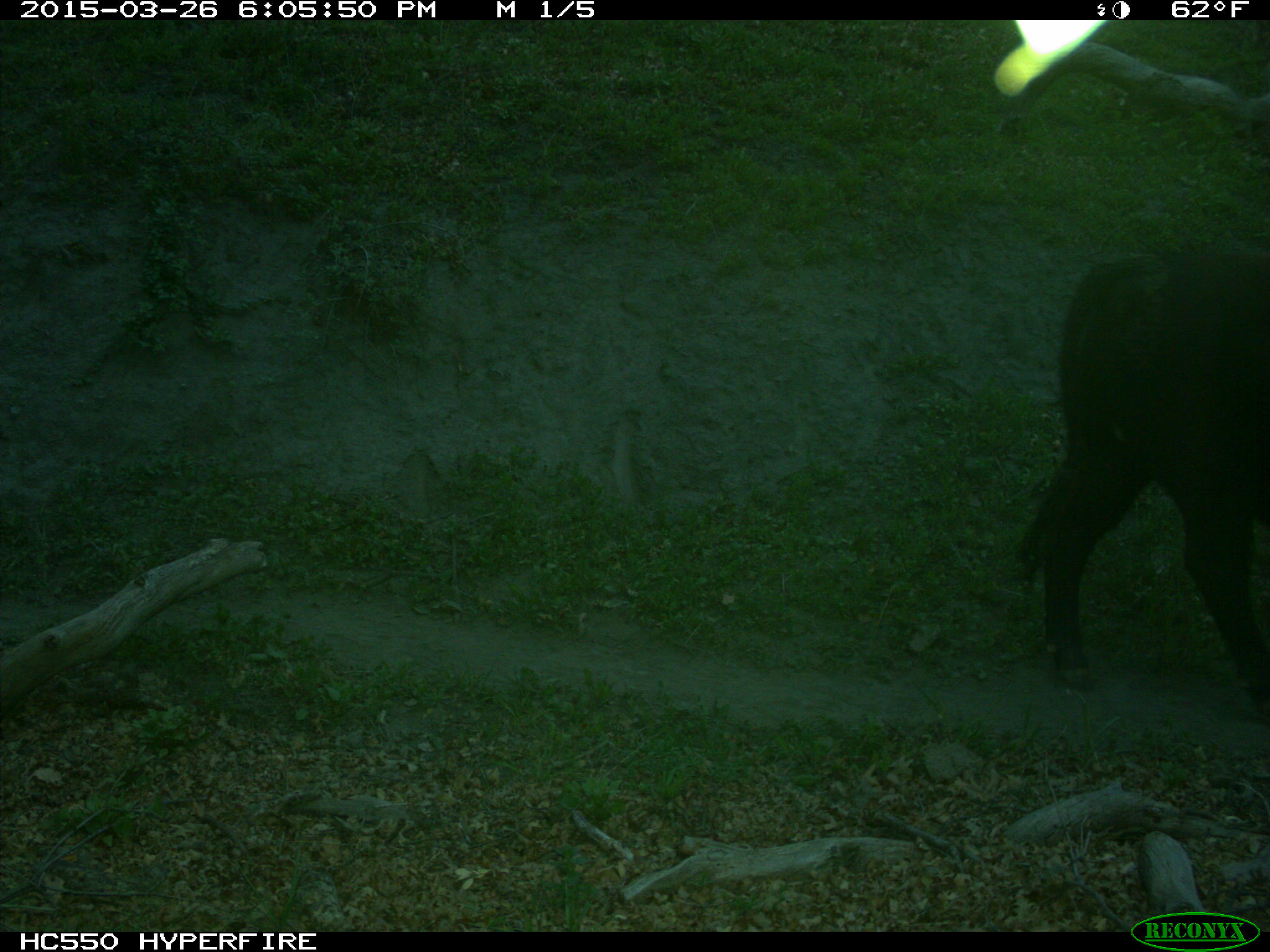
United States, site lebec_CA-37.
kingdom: Animalia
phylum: Chordata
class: Mammalia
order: Artiodactyla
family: Bovidae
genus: Bos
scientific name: Bos taurus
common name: domestic cow